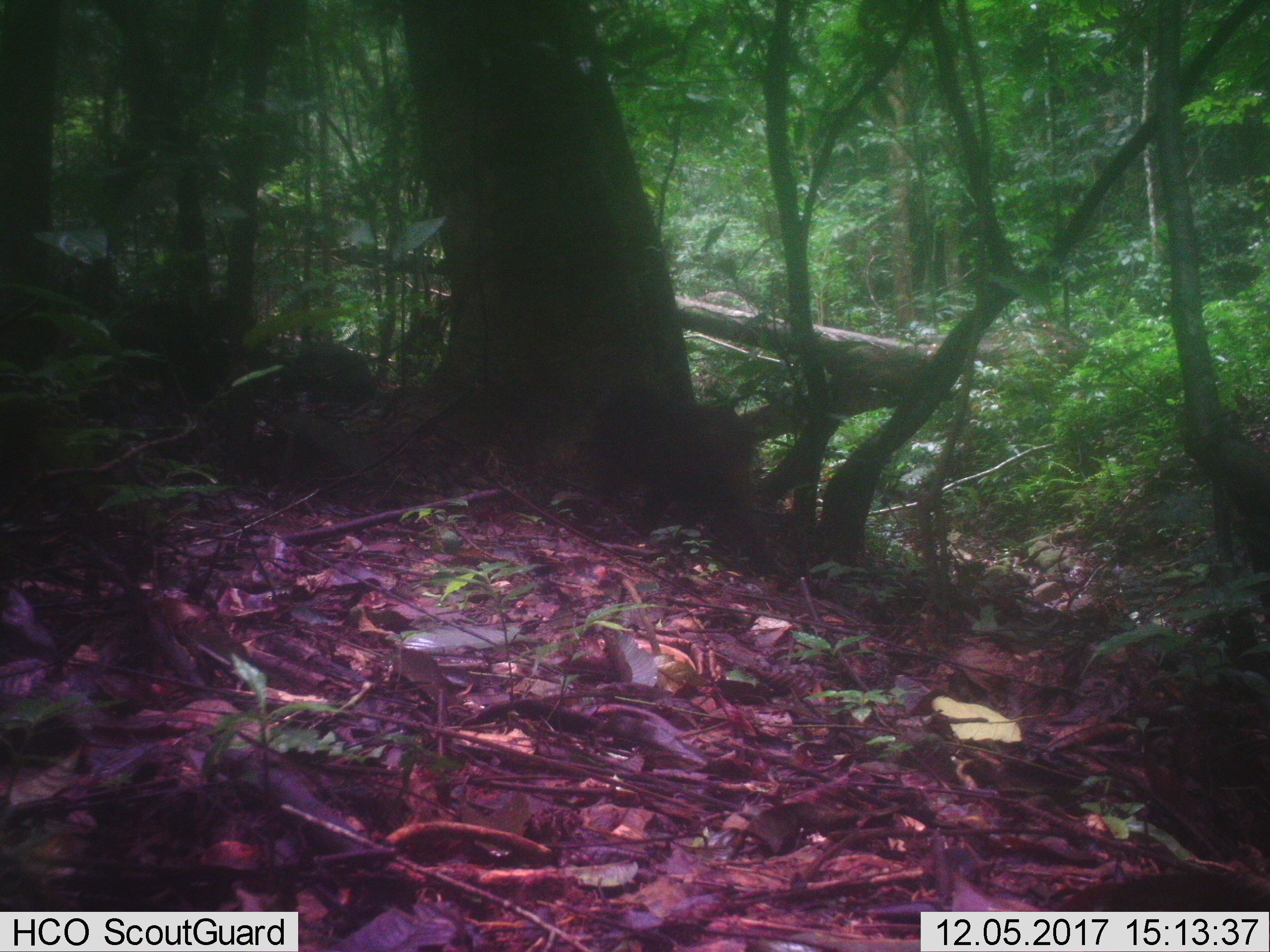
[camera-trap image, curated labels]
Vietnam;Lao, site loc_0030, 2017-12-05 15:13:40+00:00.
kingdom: Animalia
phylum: Chordata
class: Mammalia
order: Primates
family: Cercopithecidae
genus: Macaca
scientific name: Macaca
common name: macaque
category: unidentified macaque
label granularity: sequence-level